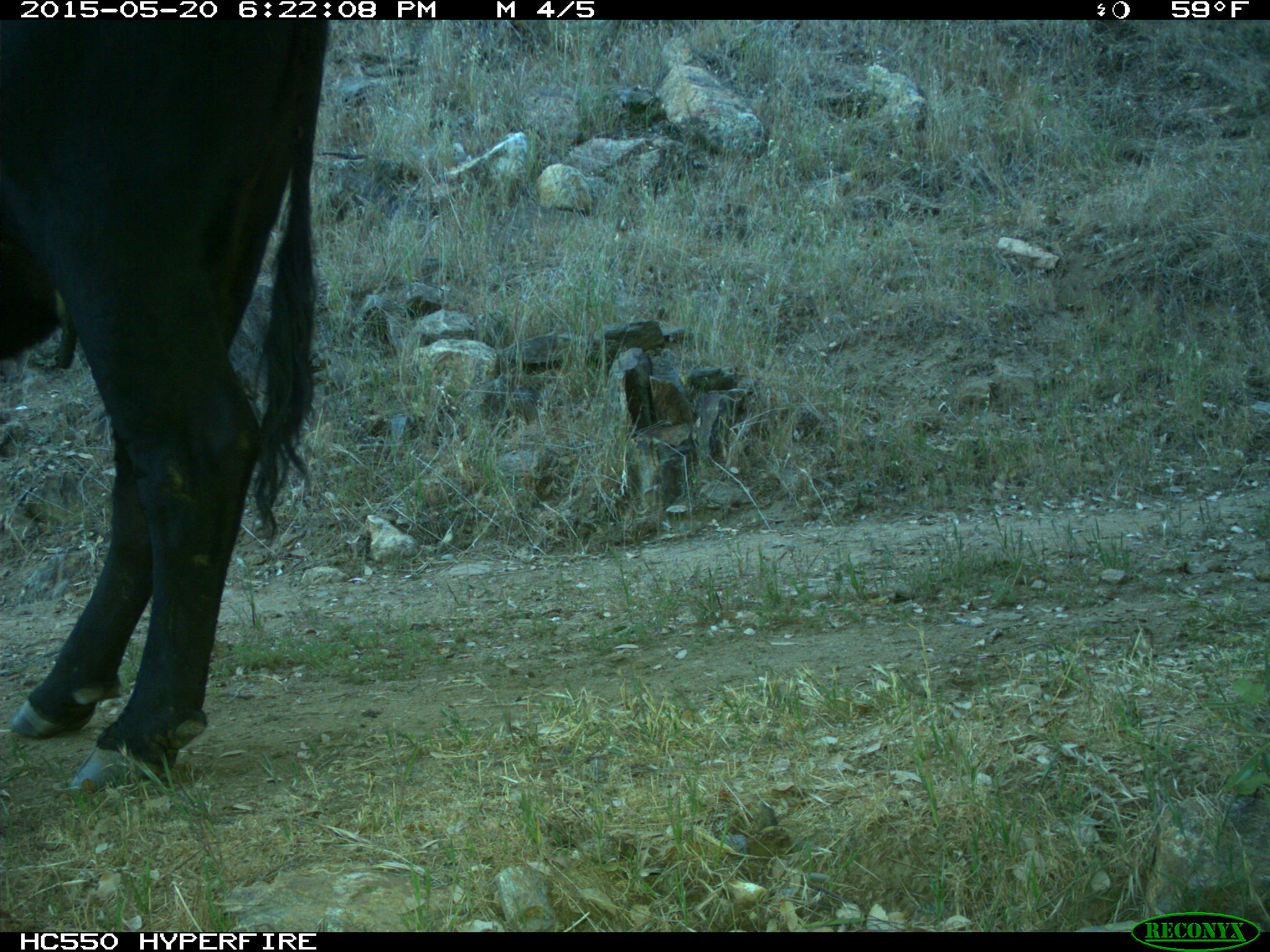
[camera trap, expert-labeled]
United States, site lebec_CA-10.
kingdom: Animalia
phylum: Chordata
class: Mammalia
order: Artiodactyla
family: Bovidae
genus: Bos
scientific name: Bos taurus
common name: domestic cow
Bos taurus (domestic cow).